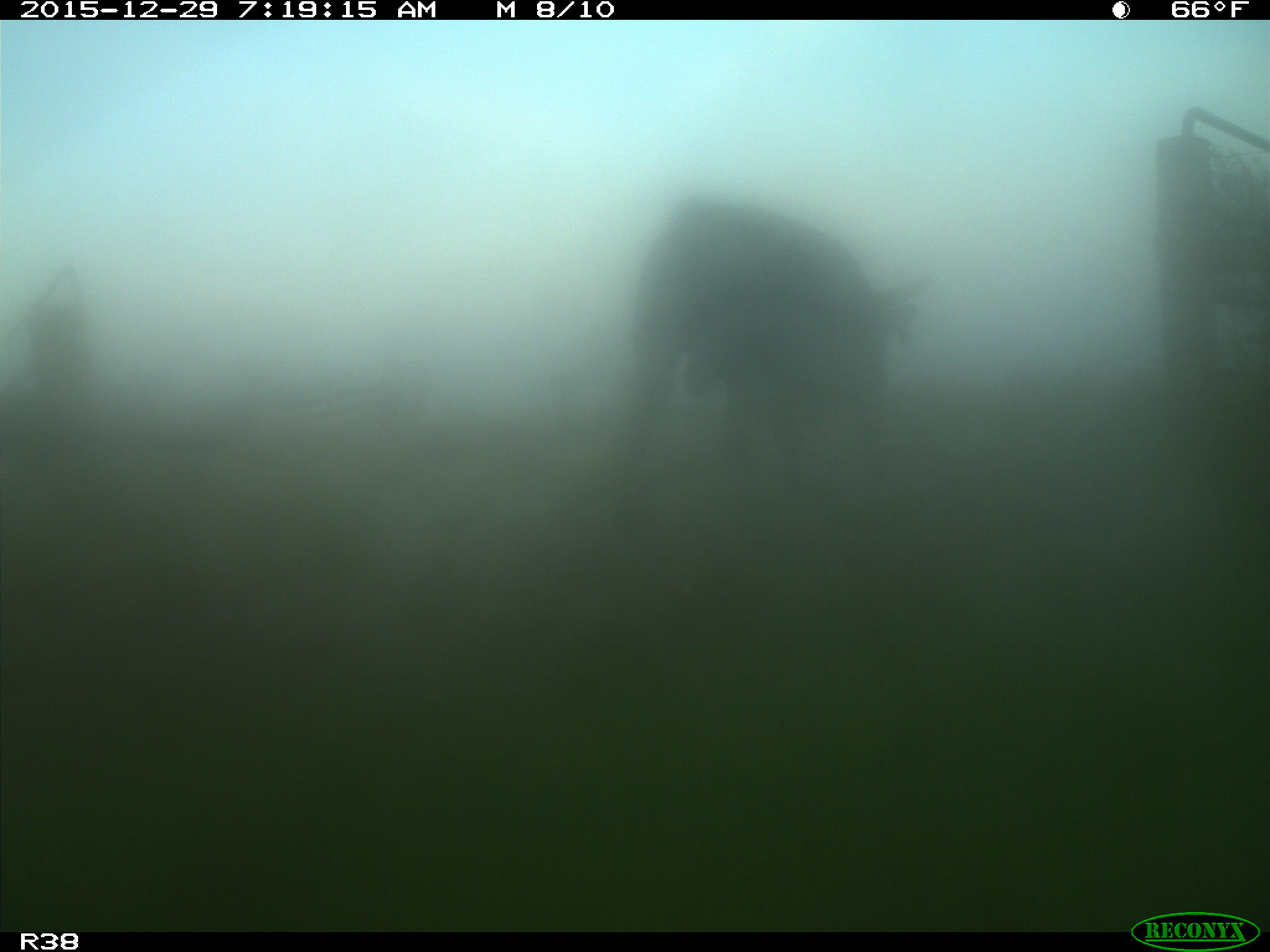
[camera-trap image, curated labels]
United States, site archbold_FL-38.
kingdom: Animalia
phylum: Chordata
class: Mammalia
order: Artiodactyla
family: Bovidae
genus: Bos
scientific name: Bos taurus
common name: domestic cow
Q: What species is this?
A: Bos taurus (domestic cow).